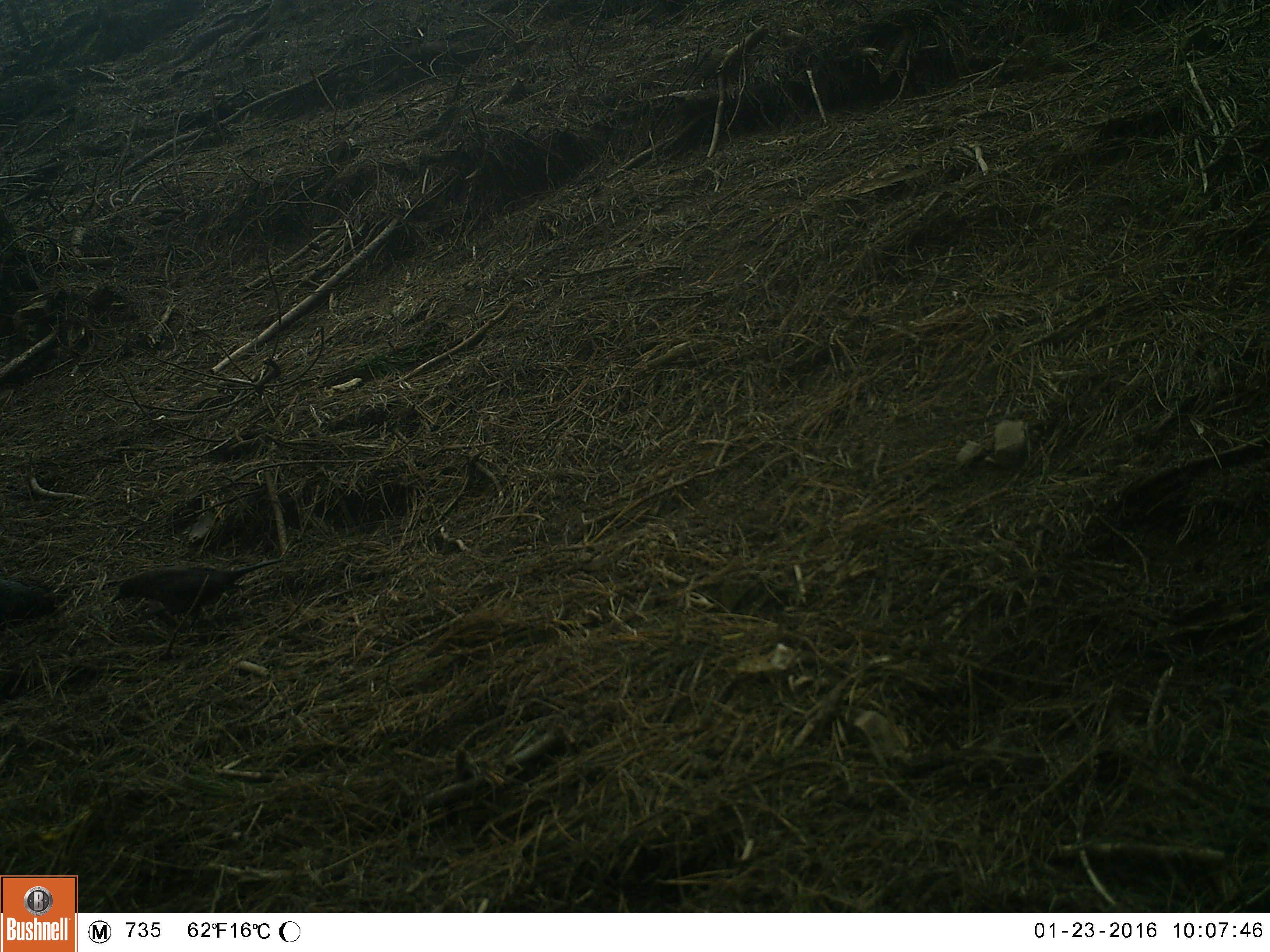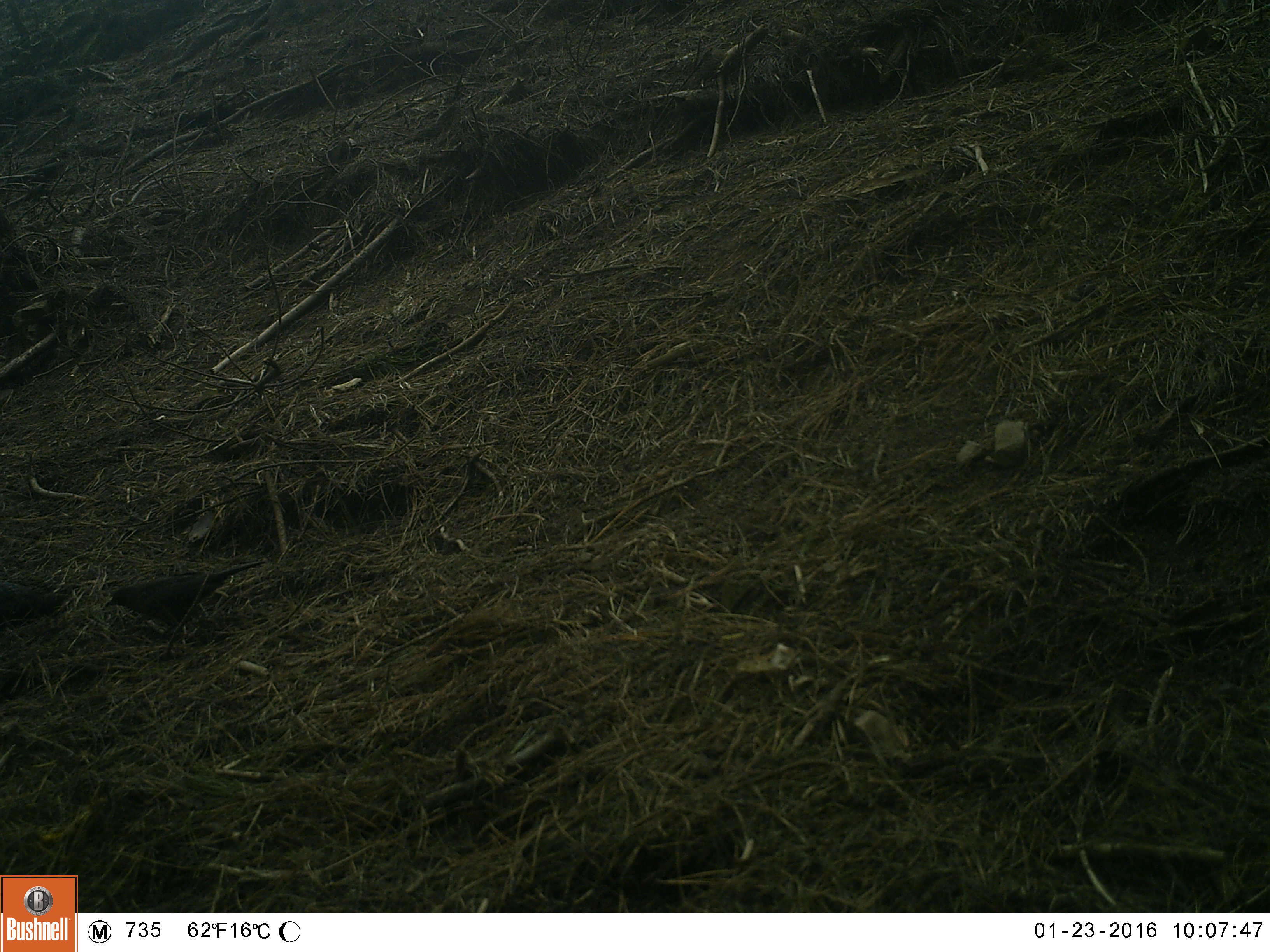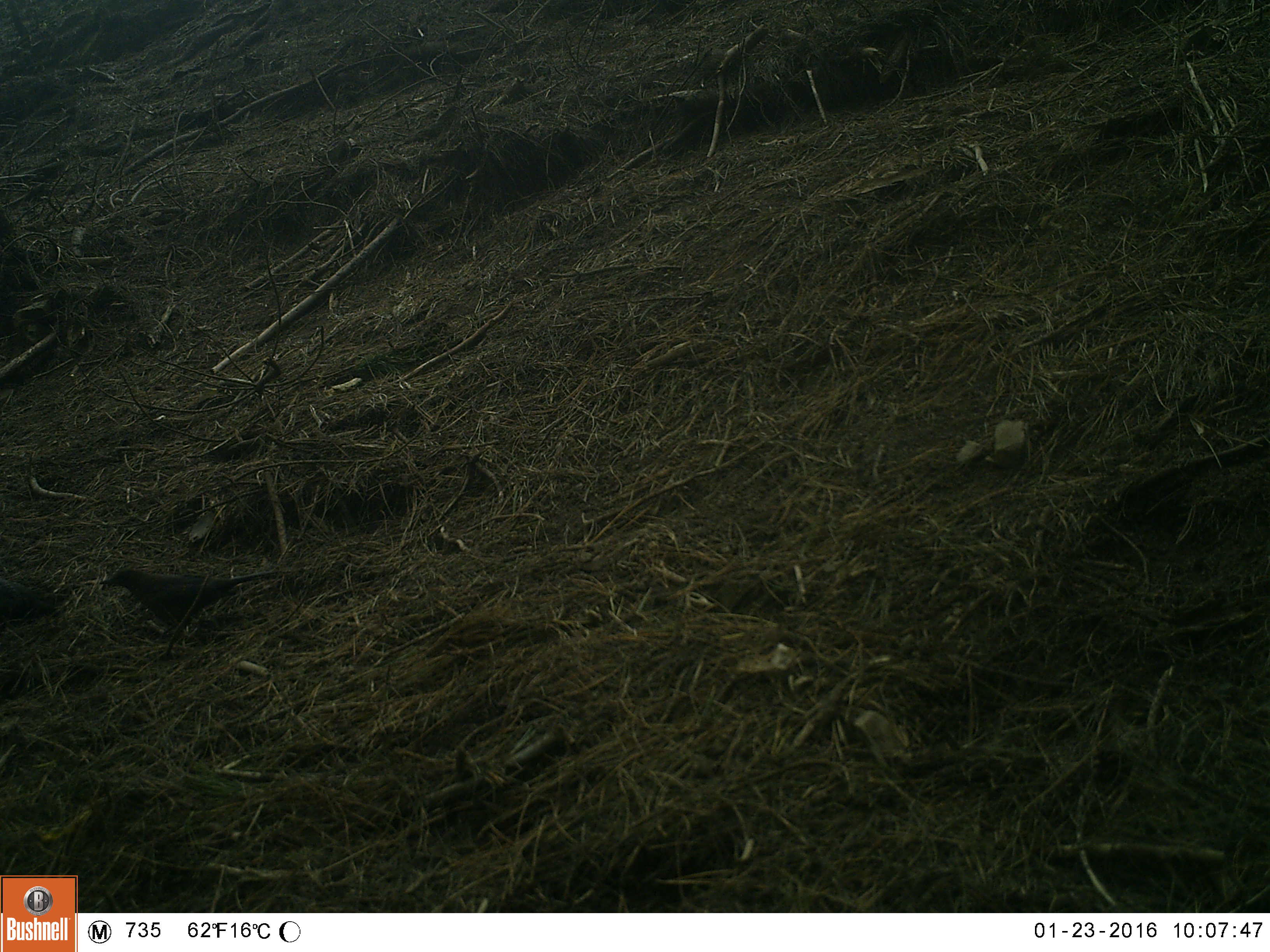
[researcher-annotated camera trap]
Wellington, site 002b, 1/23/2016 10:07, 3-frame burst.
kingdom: Animalia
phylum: Chordata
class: Aves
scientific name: Aves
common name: bird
Bird (Aves).